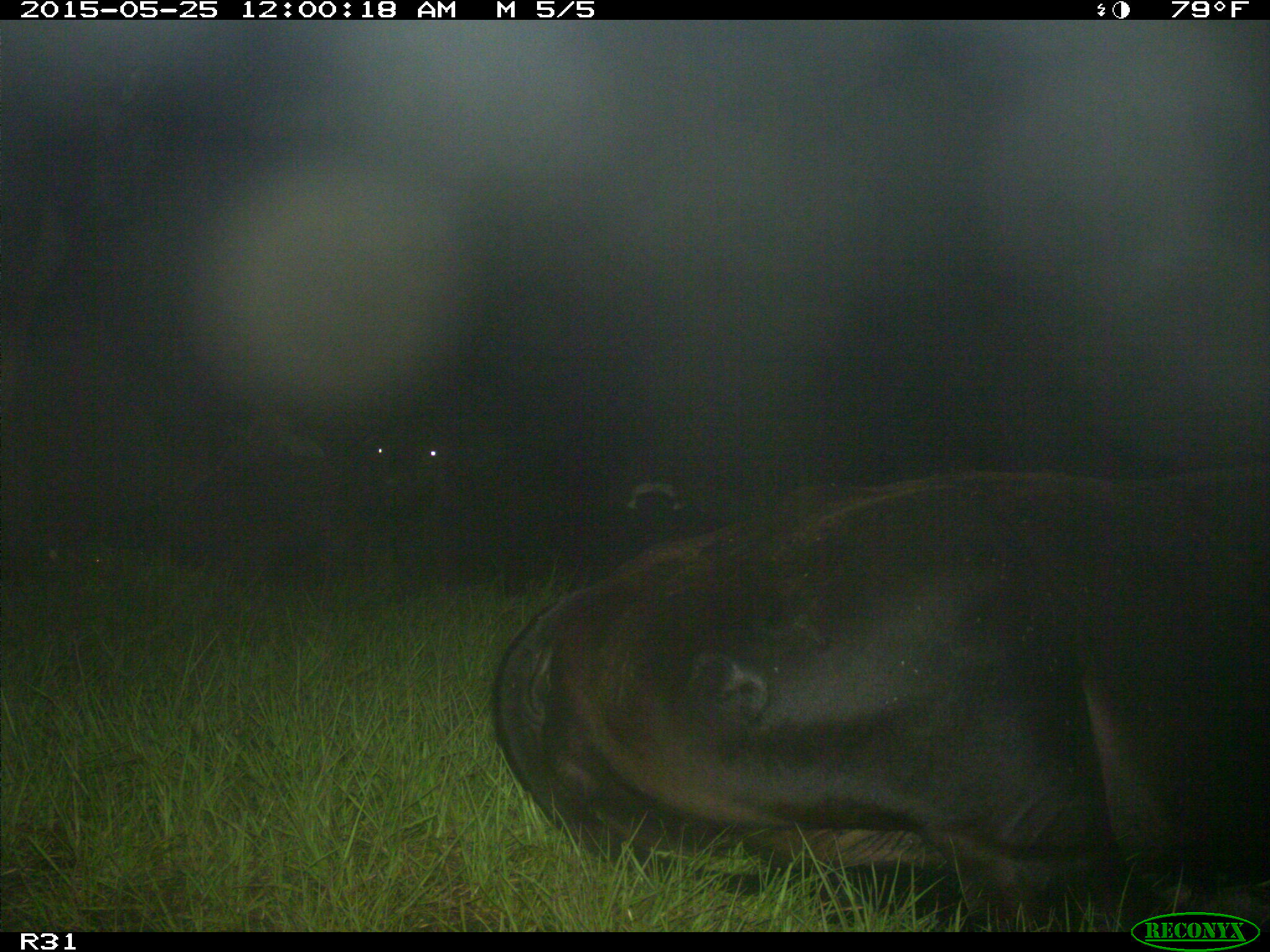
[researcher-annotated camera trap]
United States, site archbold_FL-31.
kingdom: Animalia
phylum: Chordata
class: Mammalia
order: Artiodactyla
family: Bovidae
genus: Bos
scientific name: Bos taurus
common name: domestic cow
Bos taurus (domestic cow).